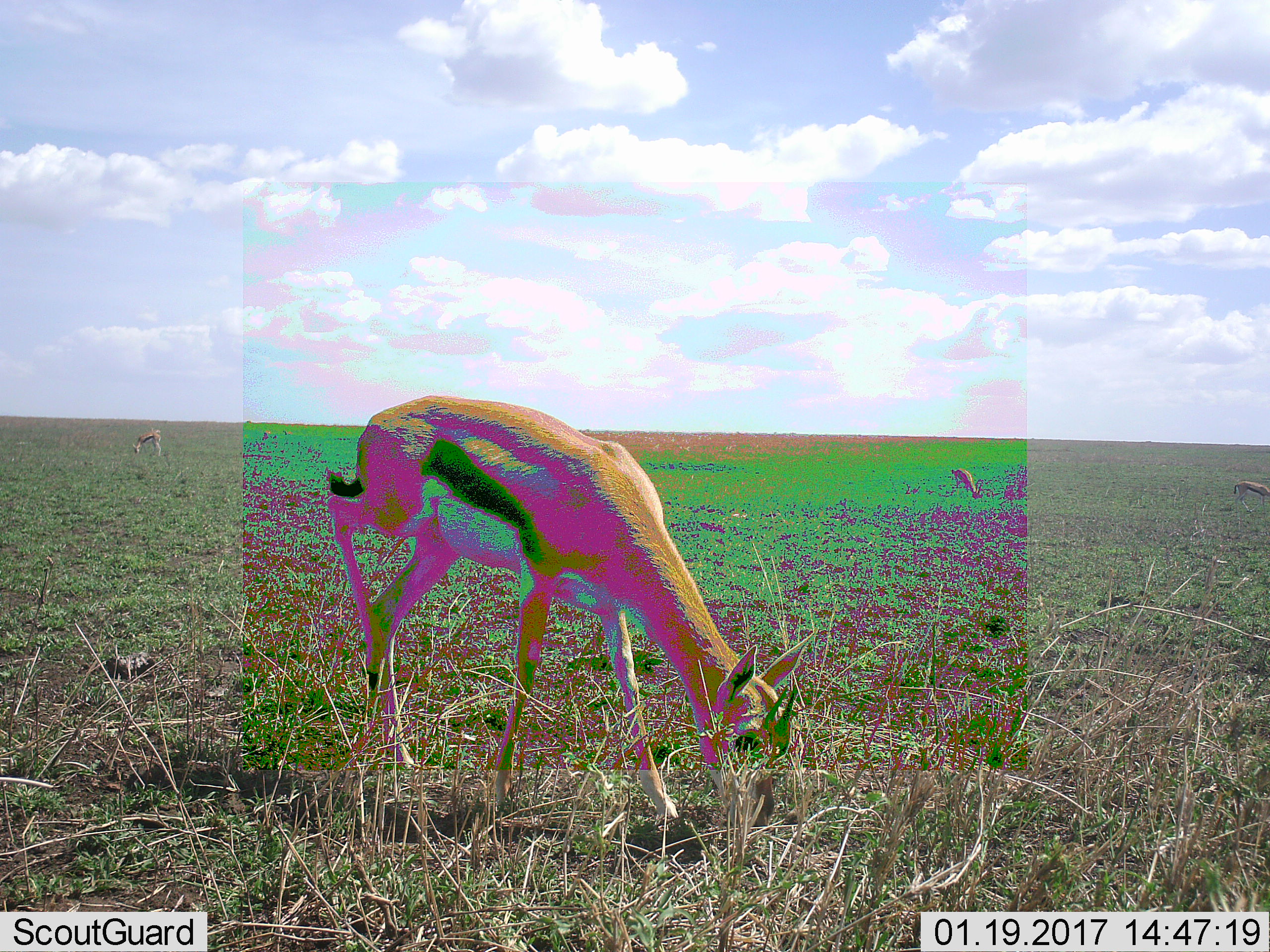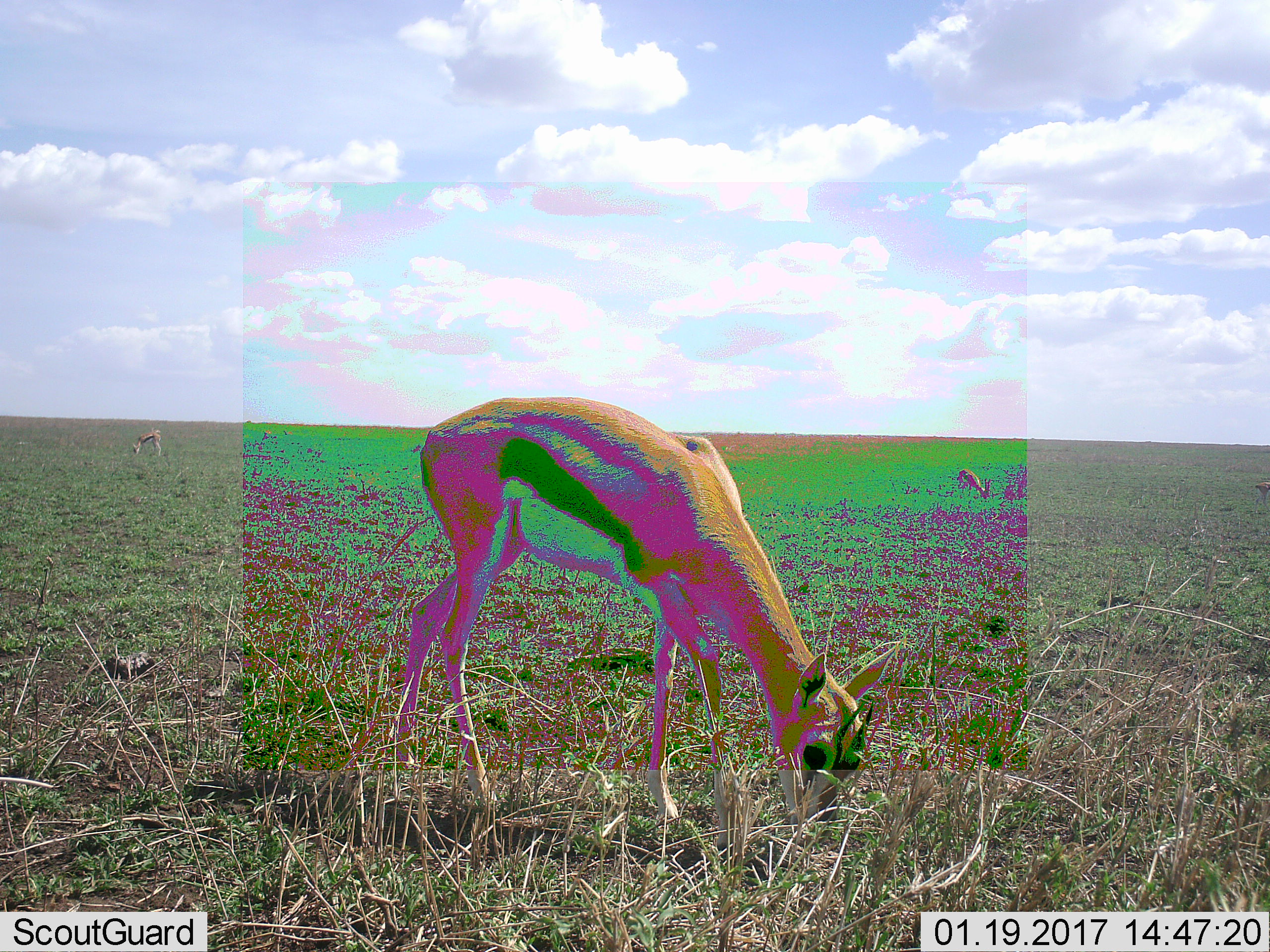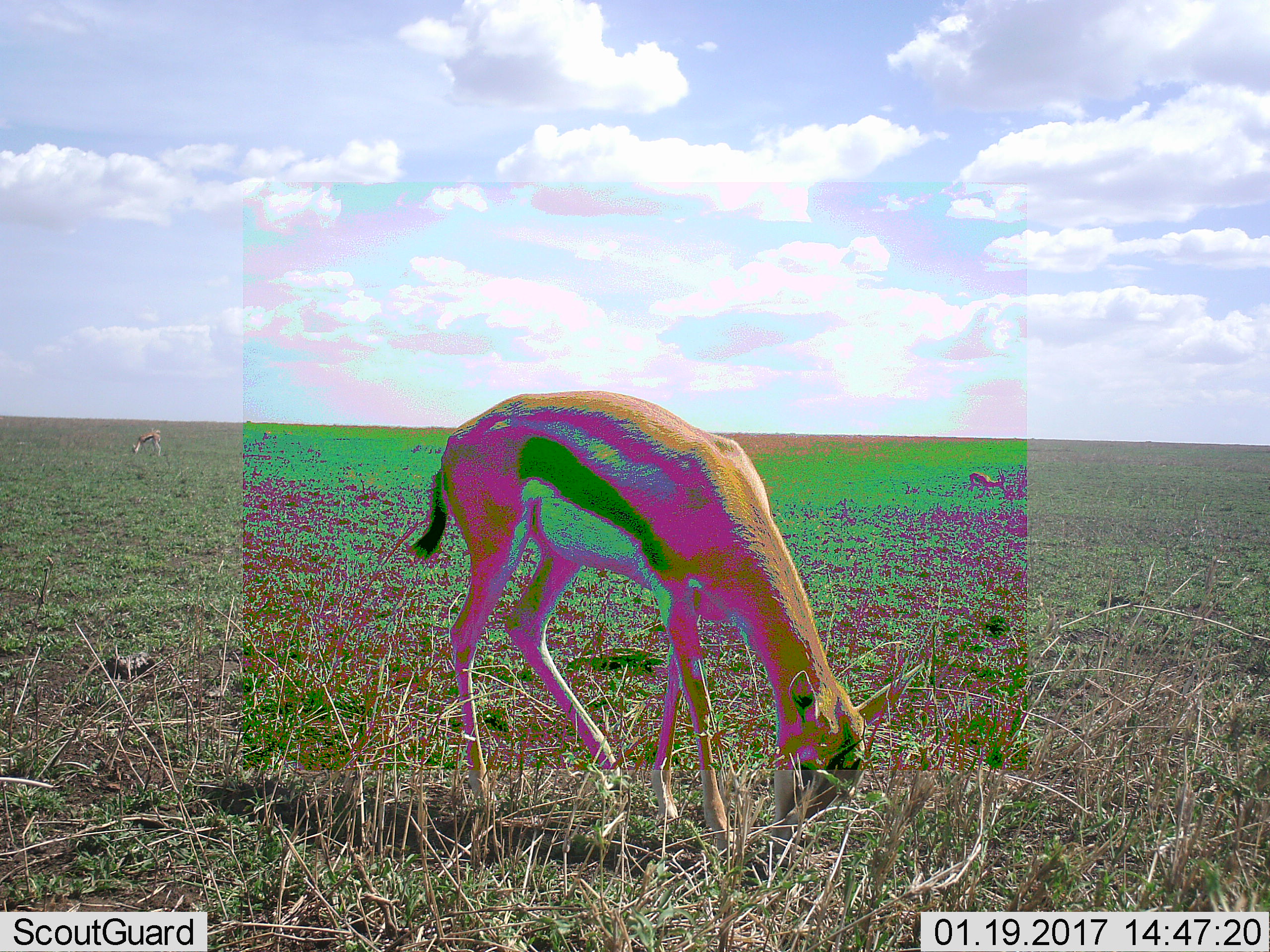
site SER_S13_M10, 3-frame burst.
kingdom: Animalia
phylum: Chordata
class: Mammalia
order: Artiodactyla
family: Bovidae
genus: Eudorcas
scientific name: Eudorcas thomsonii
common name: thomson's gazelle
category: gazellethomsons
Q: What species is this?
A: Gazellethomsons (thomson's gazelle) (Eudorcas thomsonii).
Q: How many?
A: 4.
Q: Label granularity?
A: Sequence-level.